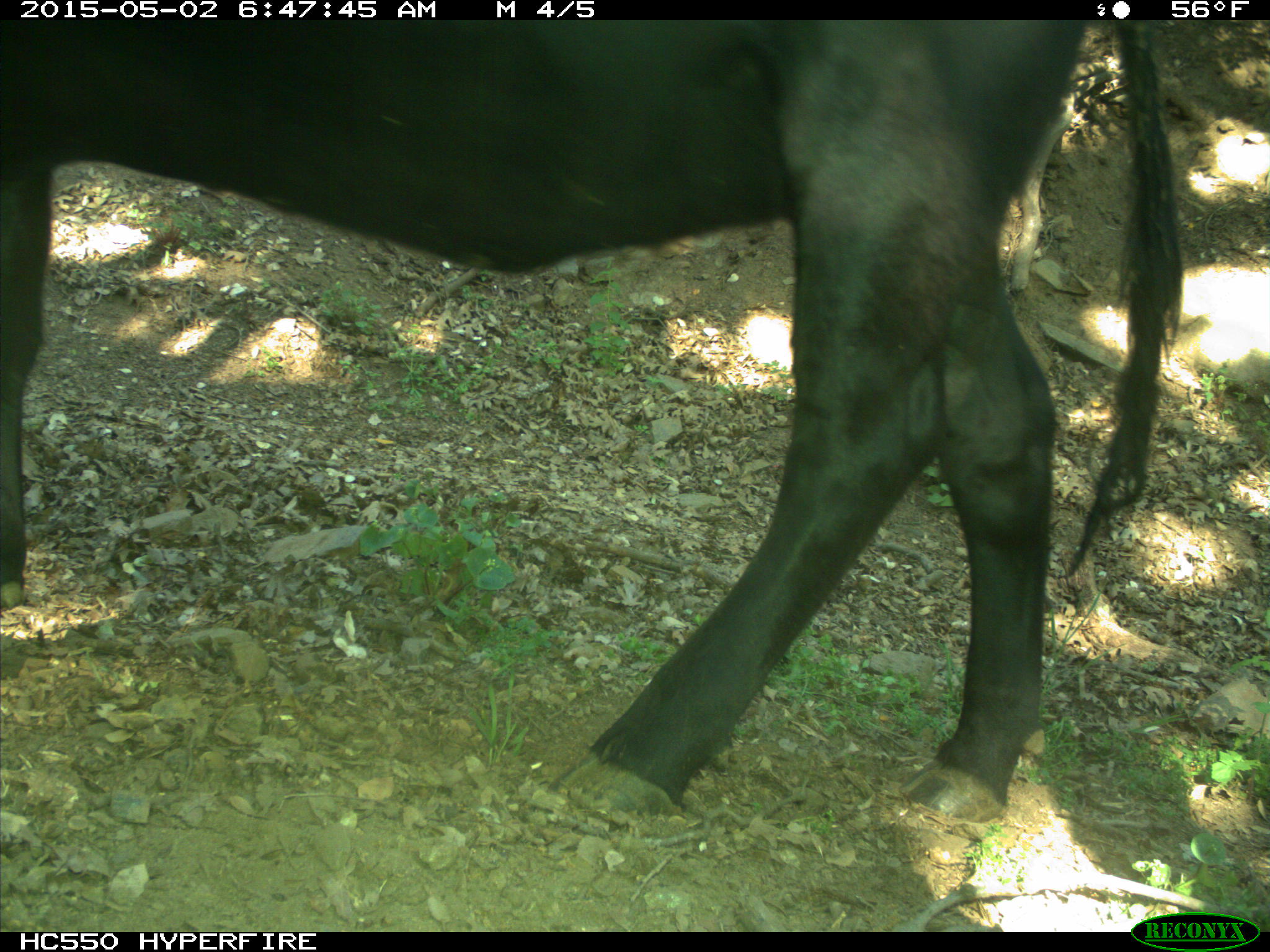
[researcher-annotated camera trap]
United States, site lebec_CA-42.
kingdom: Animalia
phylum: Chordata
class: Mammalia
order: Artiodactyla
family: Bovidae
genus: Bos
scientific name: Bos taurus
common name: domestic cow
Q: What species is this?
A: Bos taurus (domestic cow).